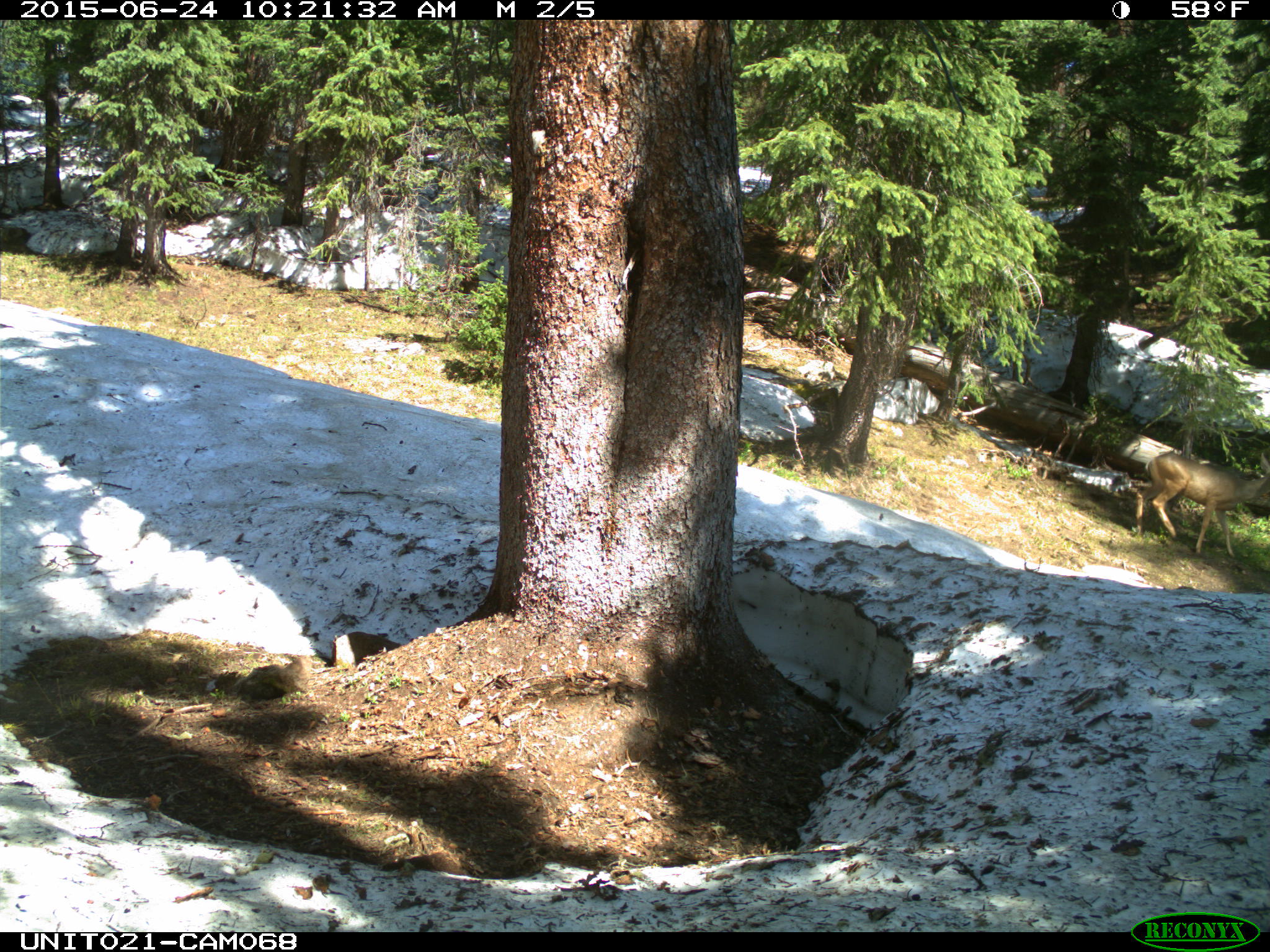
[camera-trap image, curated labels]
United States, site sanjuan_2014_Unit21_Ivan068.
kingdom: Animalia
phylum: Chordata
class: Mammalia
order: Artiodactyla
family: Cervidae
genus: Odocoileus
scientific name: Odocoileus hemionus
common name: mule deer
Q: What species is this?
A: Odocoileus hemionus (mule deer).